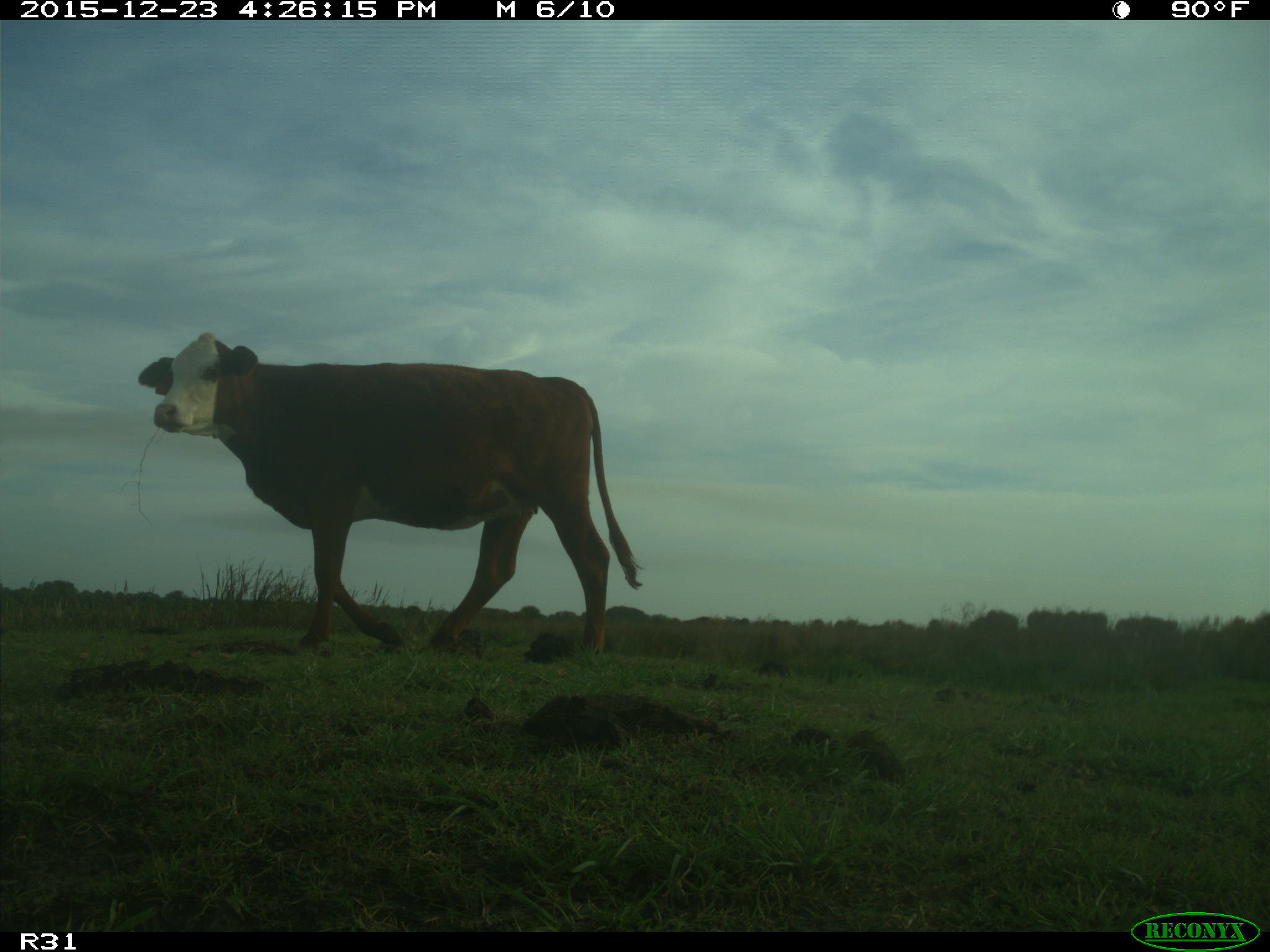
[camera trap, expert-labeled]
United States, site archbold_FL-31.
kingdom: Animalia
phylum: Chordata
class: Mammalia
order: Artiodactyla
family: Bovidae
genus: Bos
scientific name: Bos taurus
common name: domestic cow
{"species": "Bos taurus (domestic cow)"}